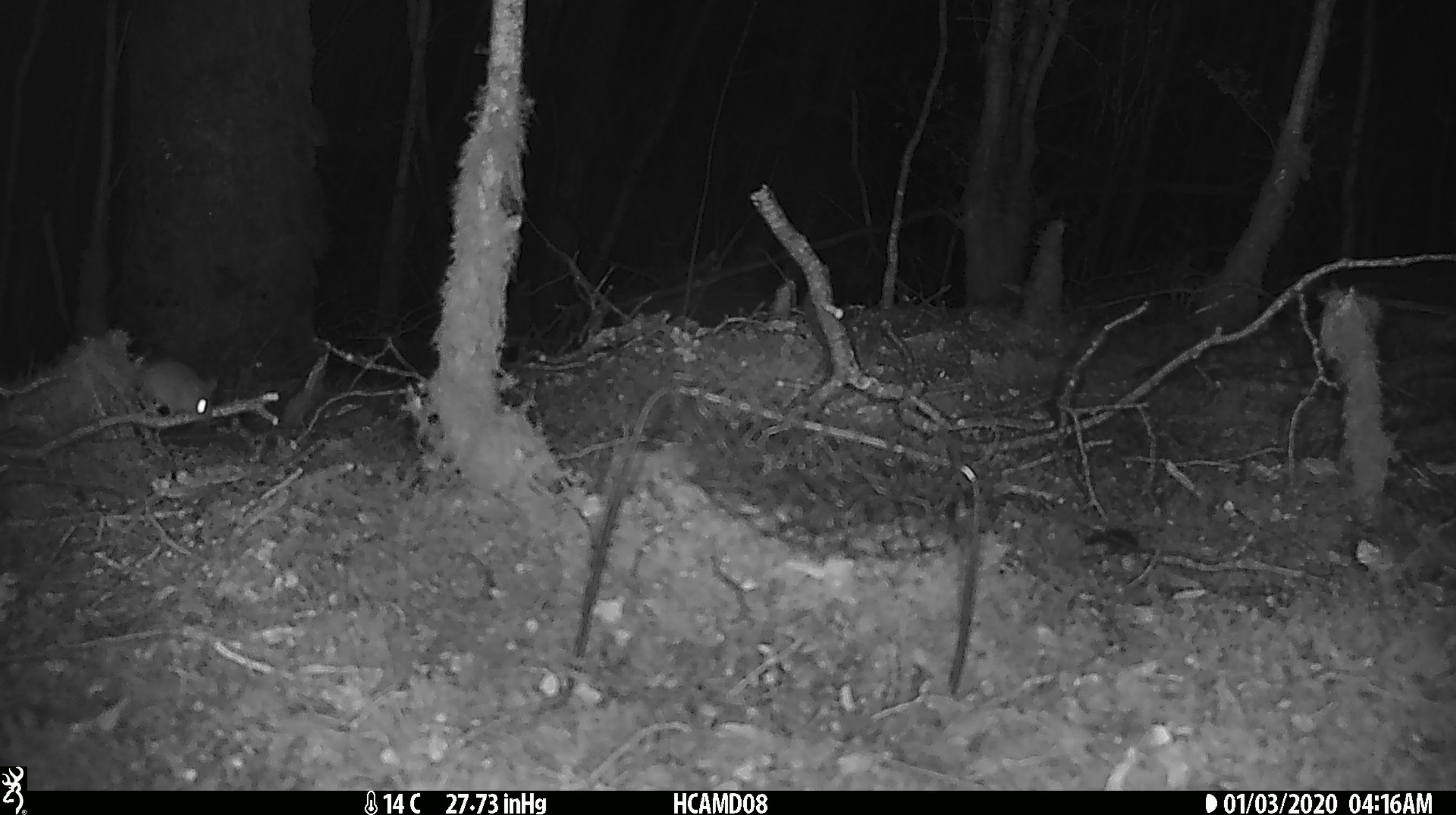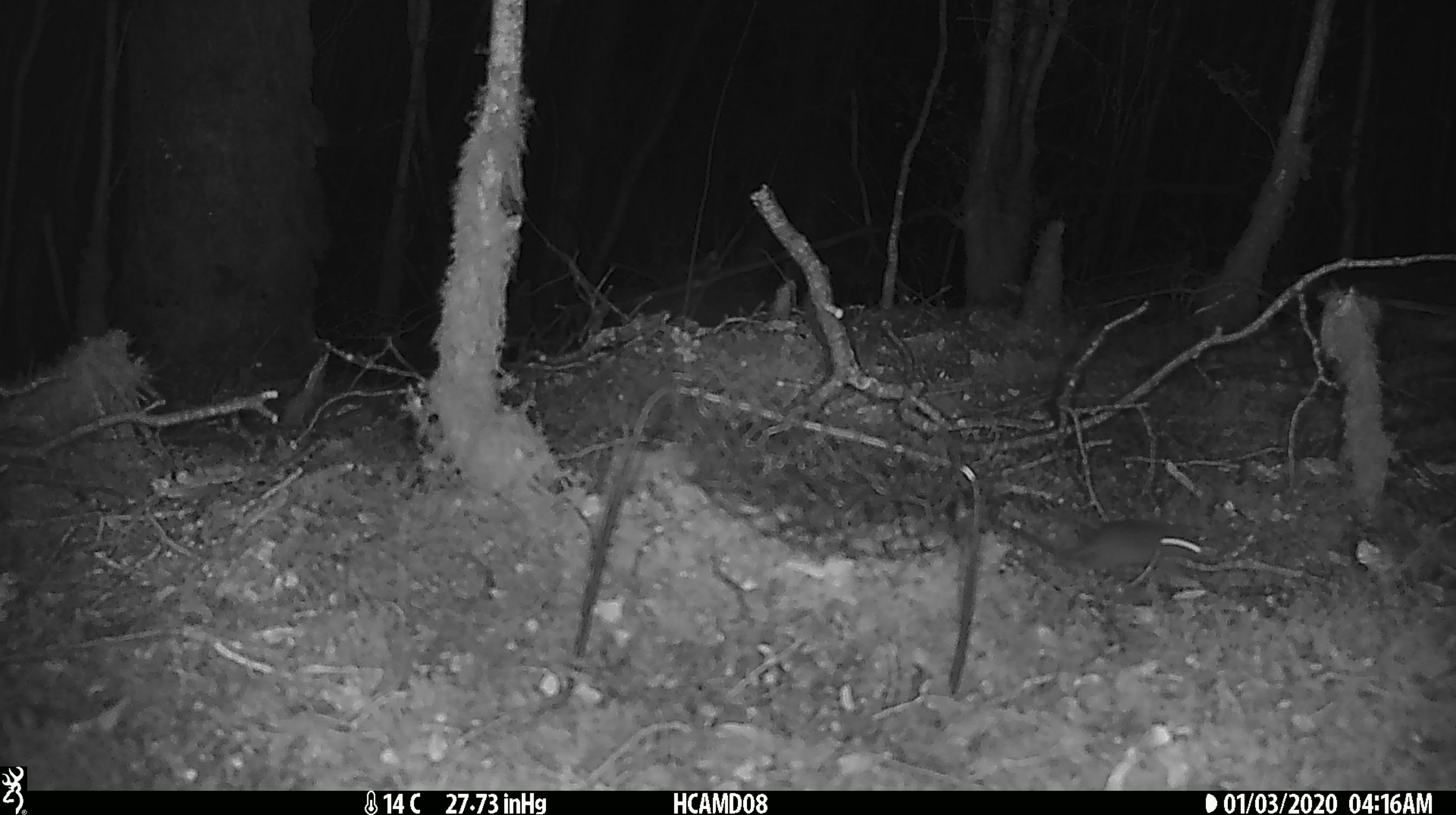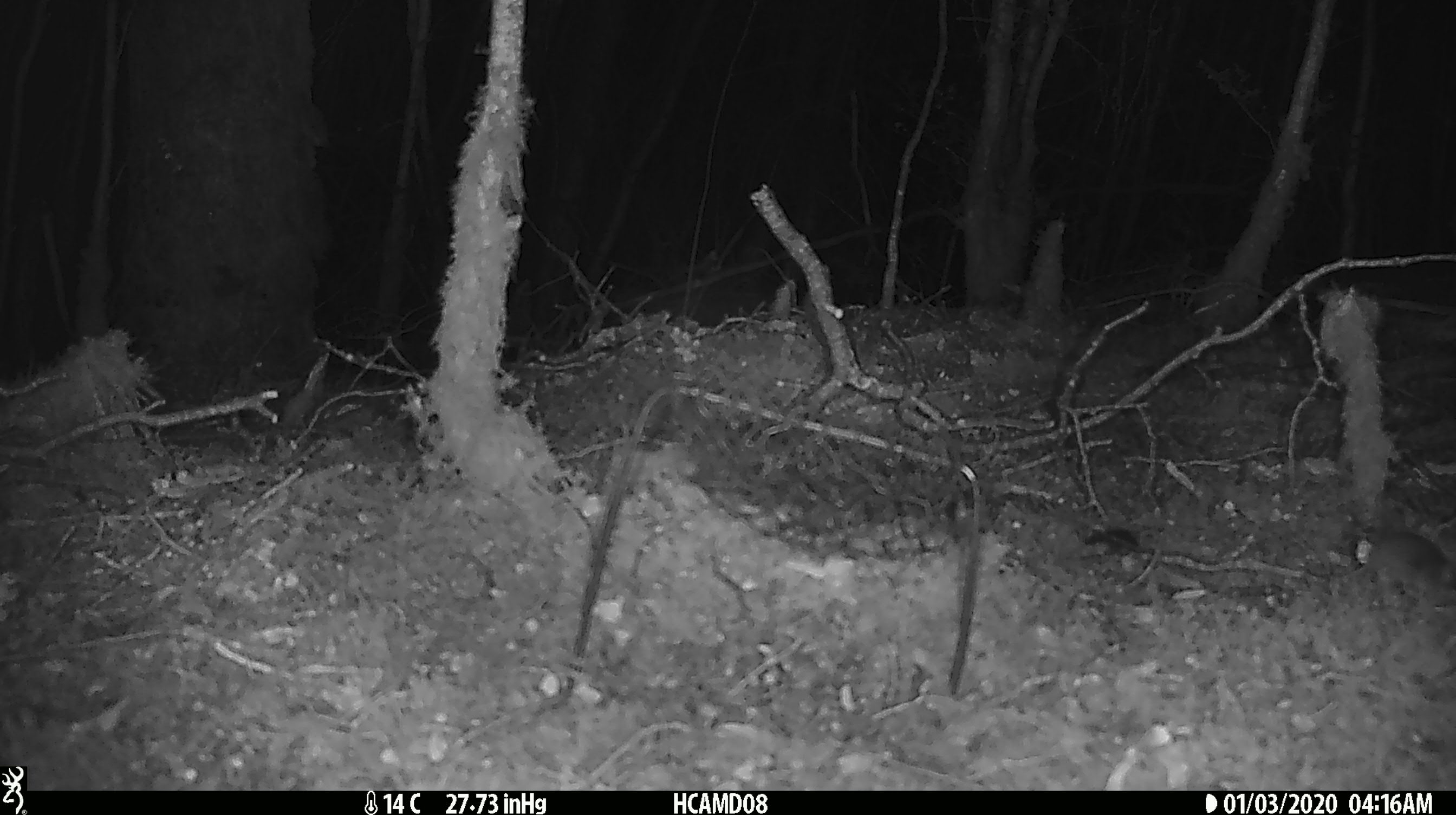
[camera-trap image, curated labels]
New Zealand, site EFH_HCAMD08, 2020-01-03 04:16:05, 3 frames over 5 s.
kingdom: Animalia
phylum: Chordata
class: Mammalia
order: Rodentia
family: Muridae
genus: Mus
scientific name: Mus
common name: mouse